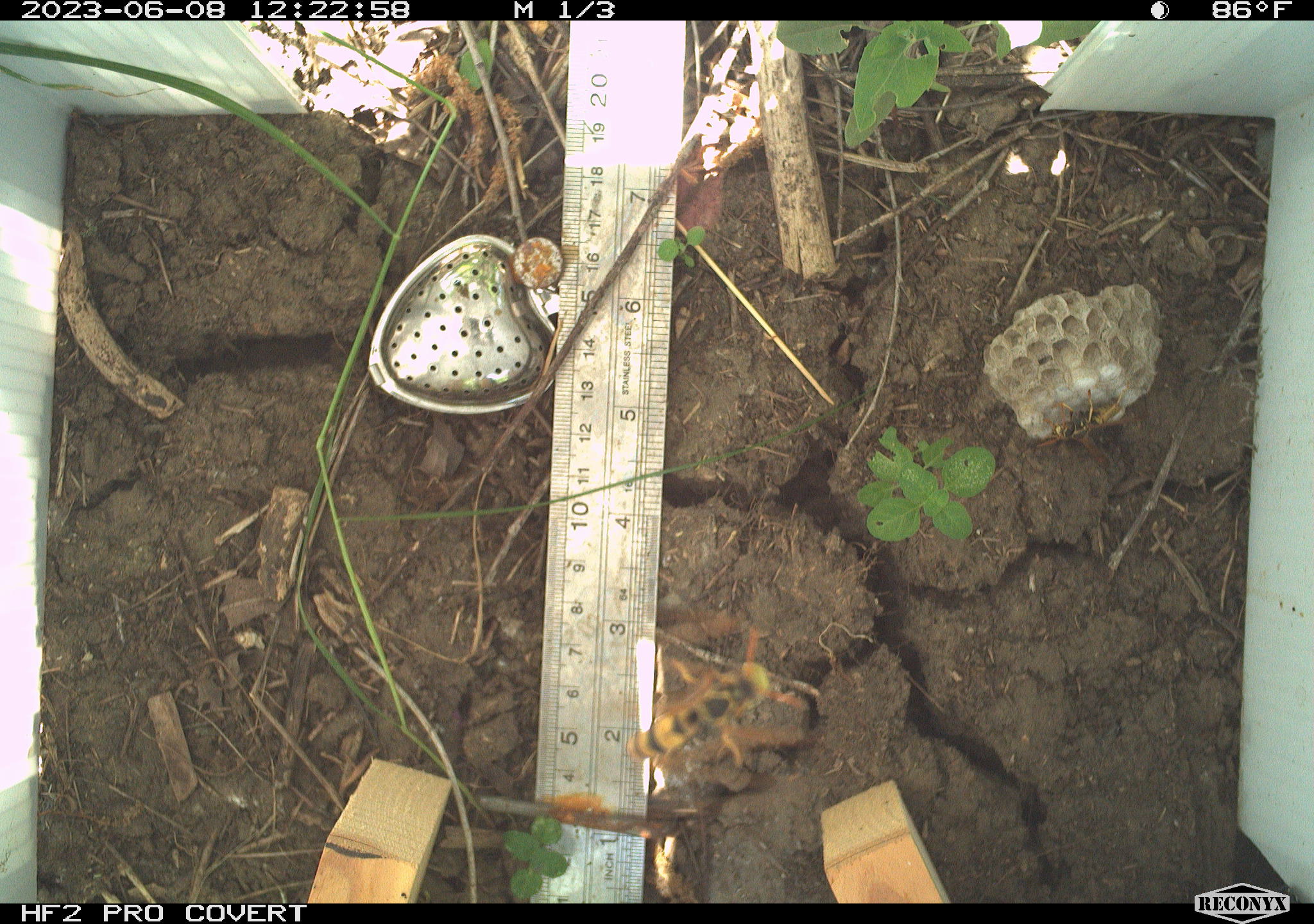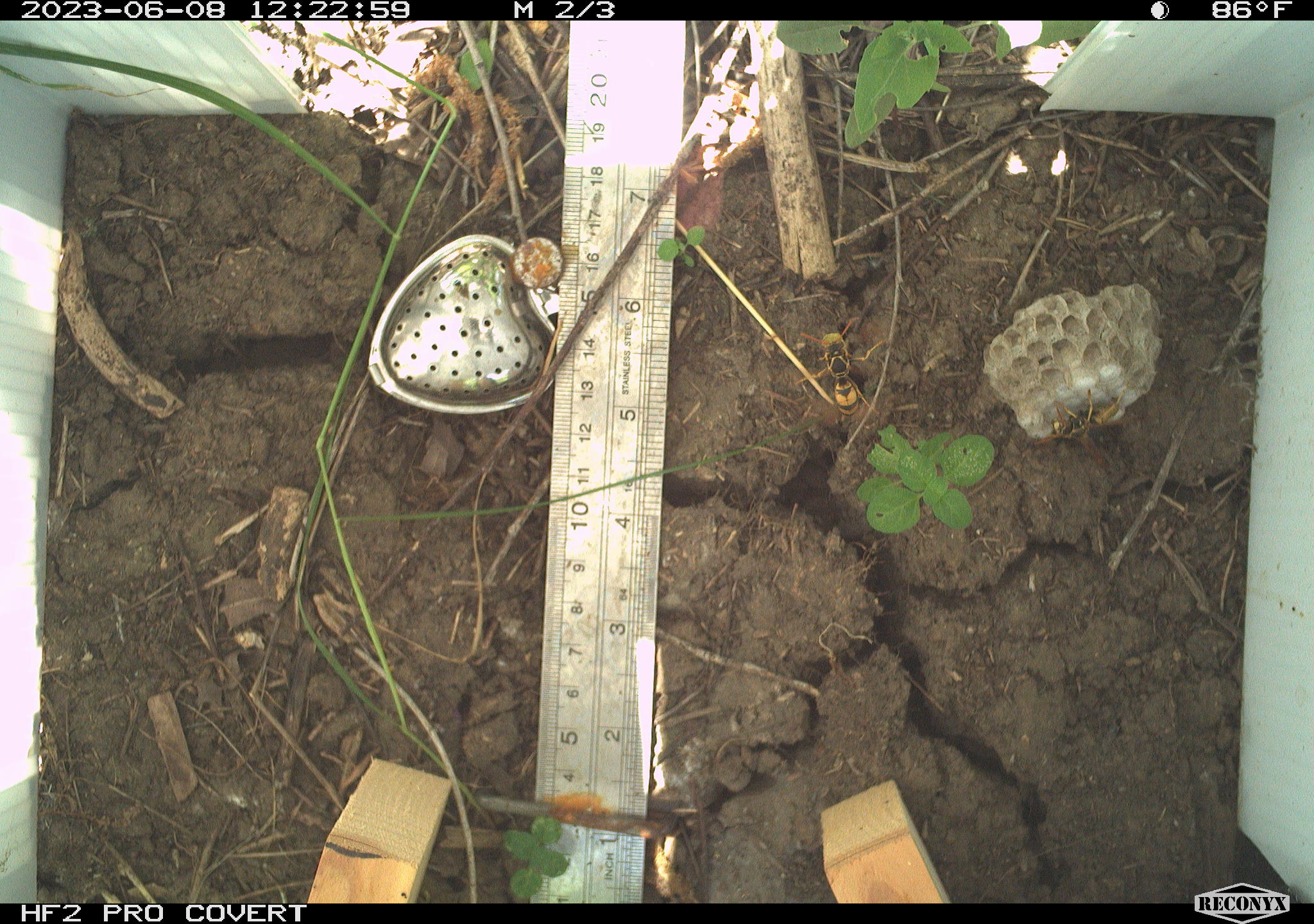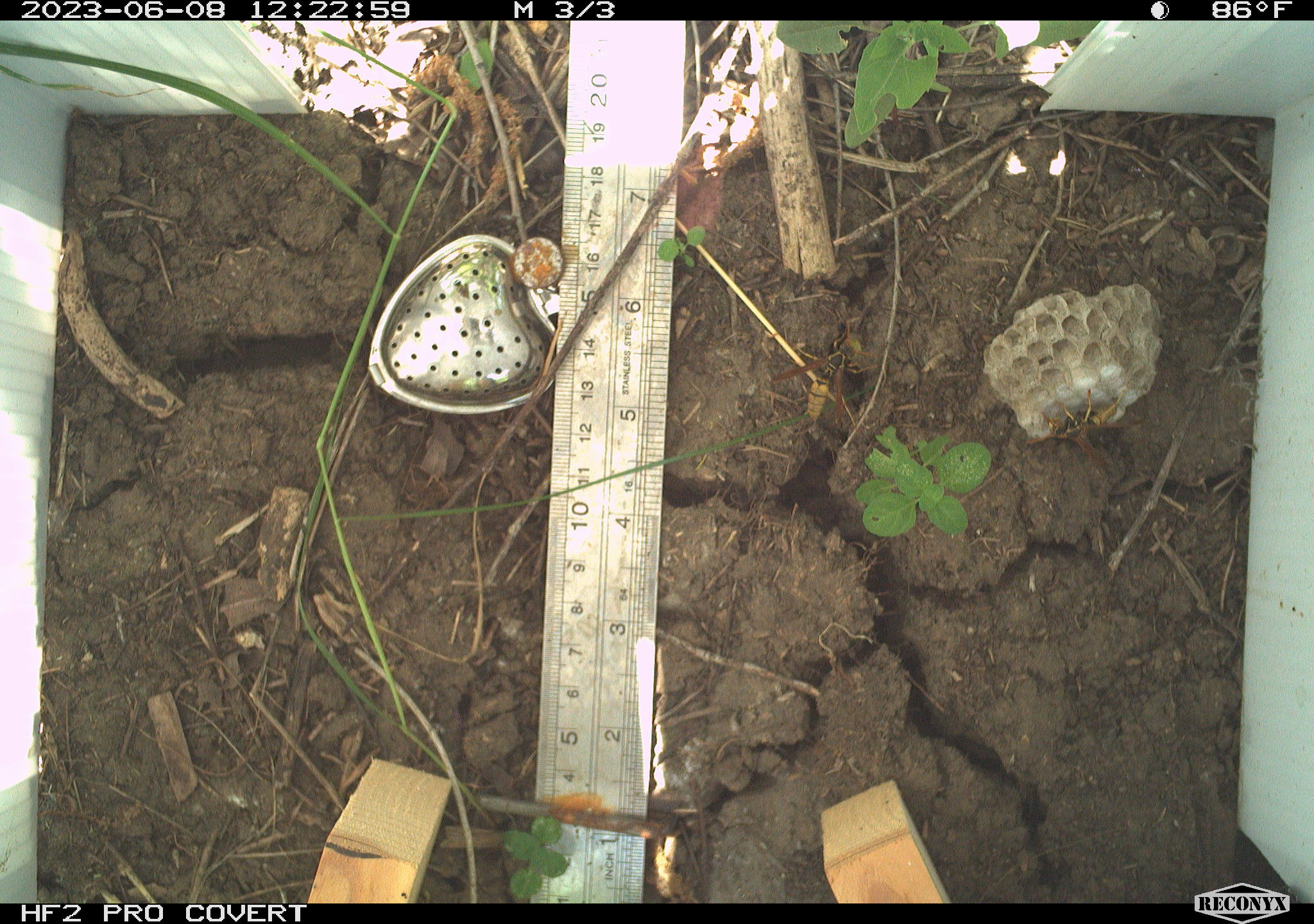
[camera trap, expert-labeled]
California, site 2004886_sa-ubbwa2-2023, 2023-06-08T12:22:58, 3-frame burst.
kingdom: Animalia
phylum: Arthropoda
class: Insecta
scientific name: Insecta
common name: insect